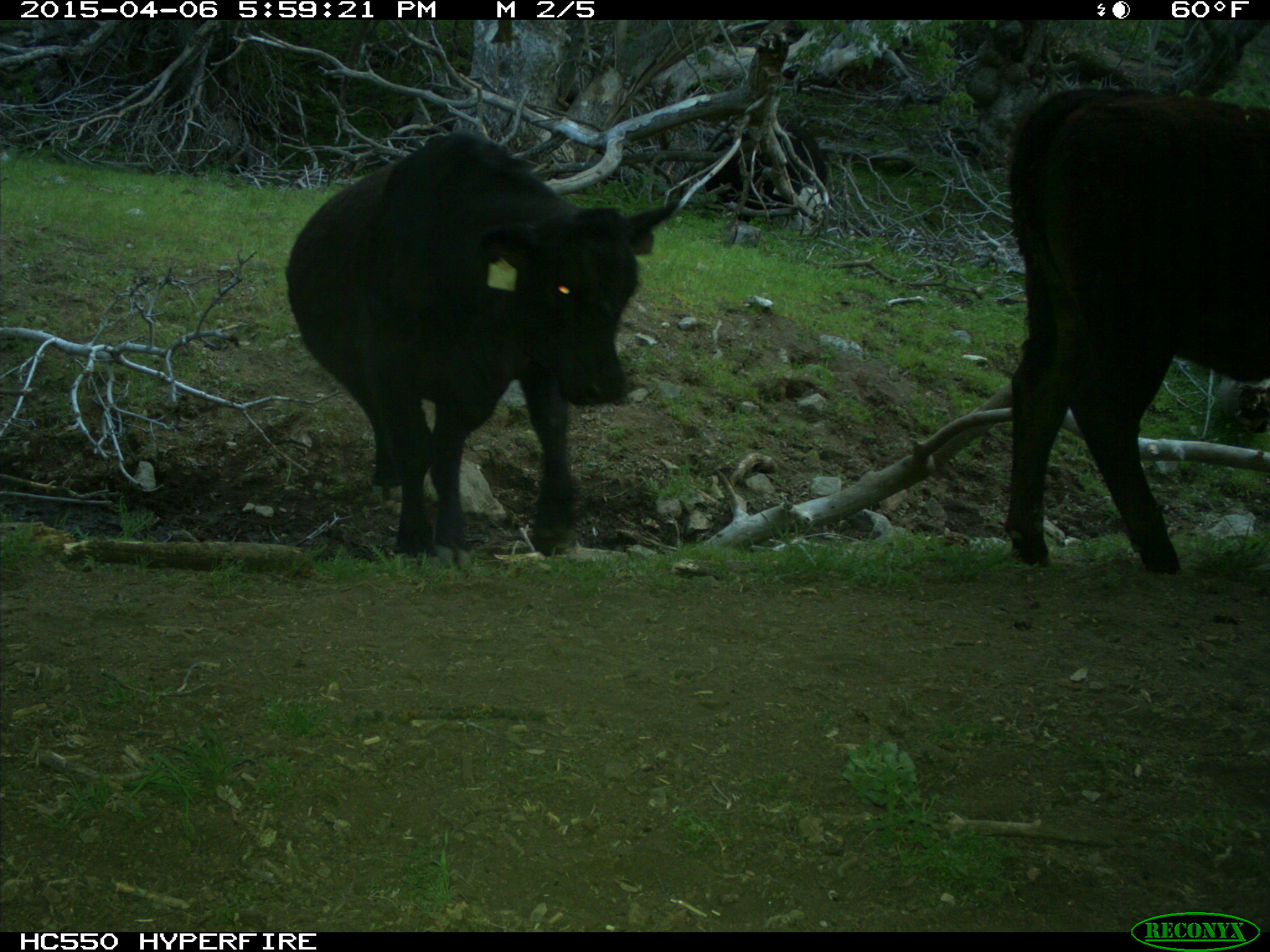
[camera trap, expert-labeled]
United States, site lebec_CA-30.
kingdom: Animalia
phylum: Chordata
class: Mammalia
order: Artiodactyla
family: Bovidae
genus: Bos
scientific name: Bos taurus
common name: domestic cow